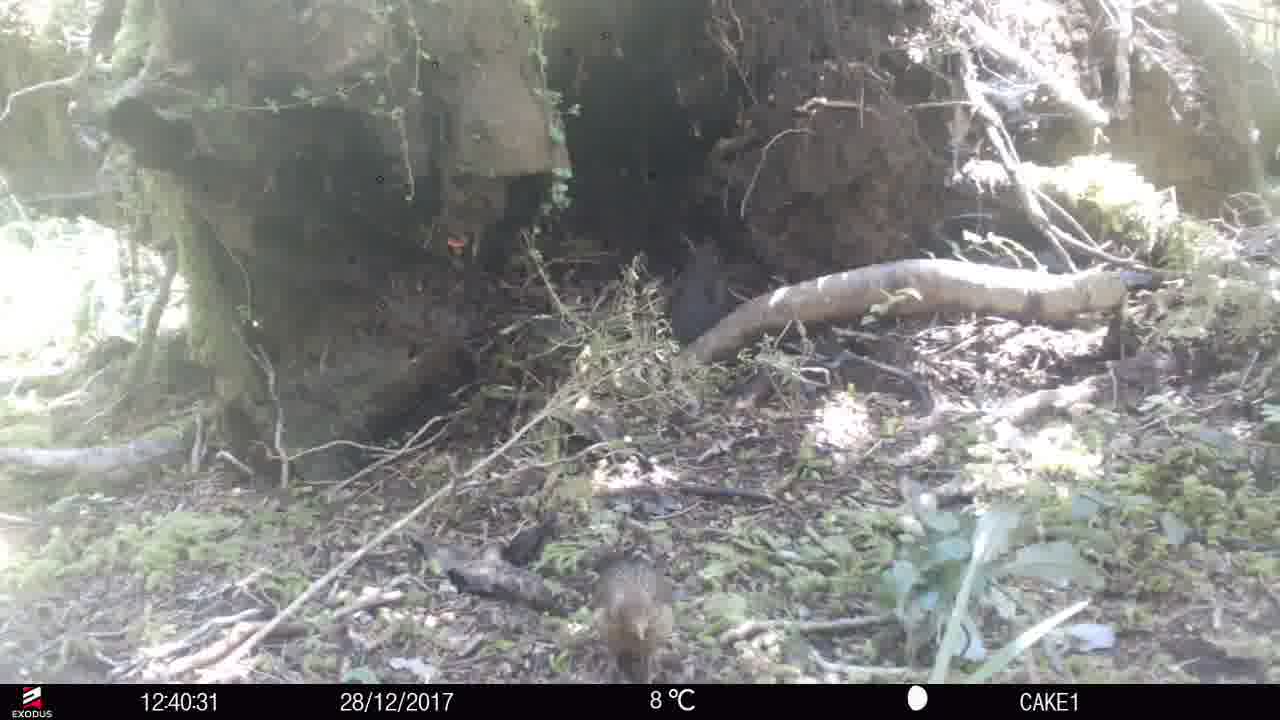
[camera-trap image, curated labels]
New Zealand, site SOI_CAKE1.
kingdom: Animalia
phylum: Chordata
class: Aves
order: Passeriformes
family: Turdidae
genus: Turdus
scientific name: Turdus merula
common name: eurasian blackbird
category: blackbird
Blackbird (eurasian blackbird) (Turdus merula).